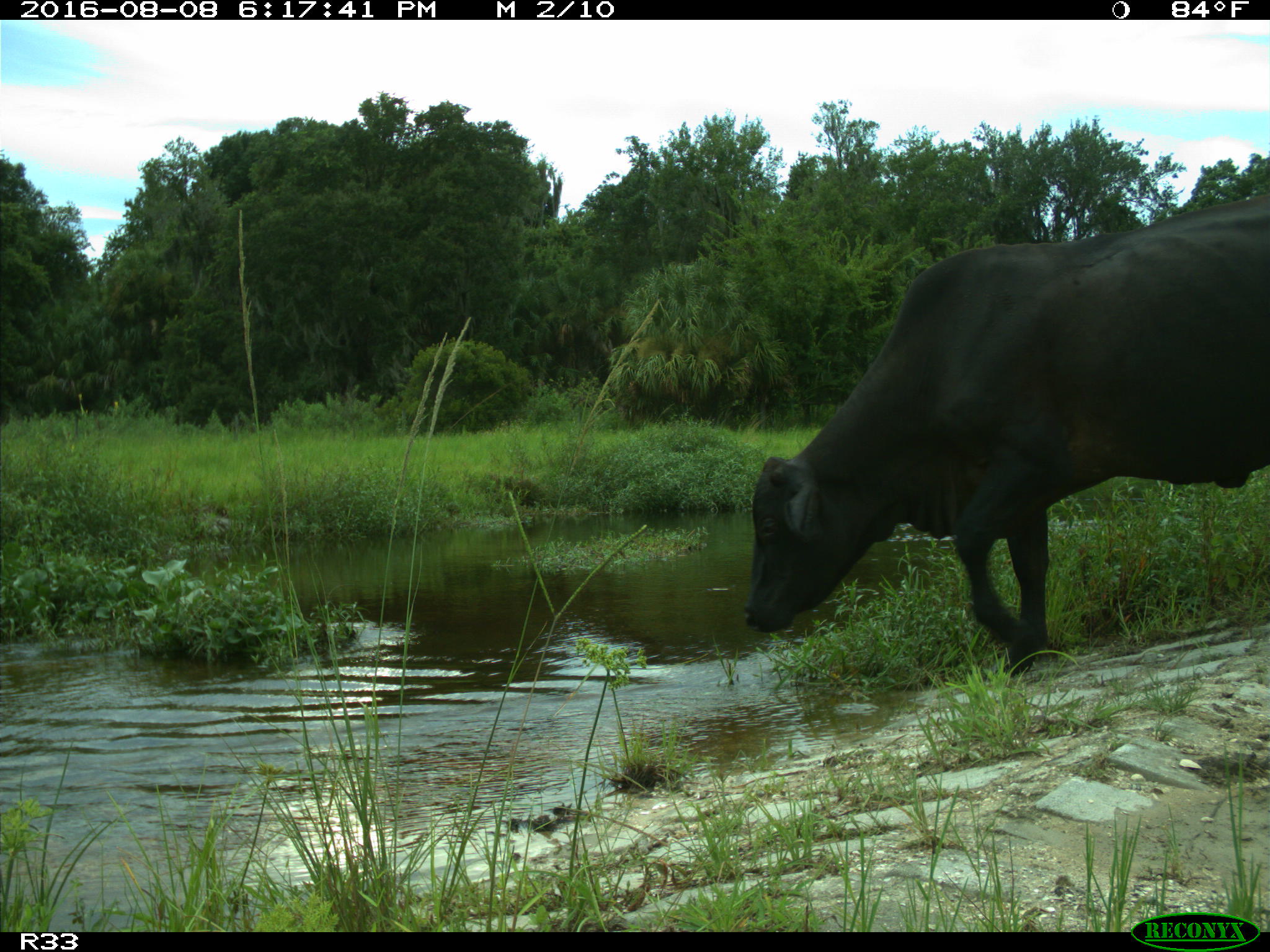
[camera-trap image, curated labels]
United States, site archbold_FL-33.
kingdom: Animalia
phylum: Chordata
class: Mammalia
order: Artiodactyla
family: Bovidae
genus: Bos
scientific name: Bos taurus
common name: domestic cow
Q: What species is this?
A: Bos taurus (domestic cow).